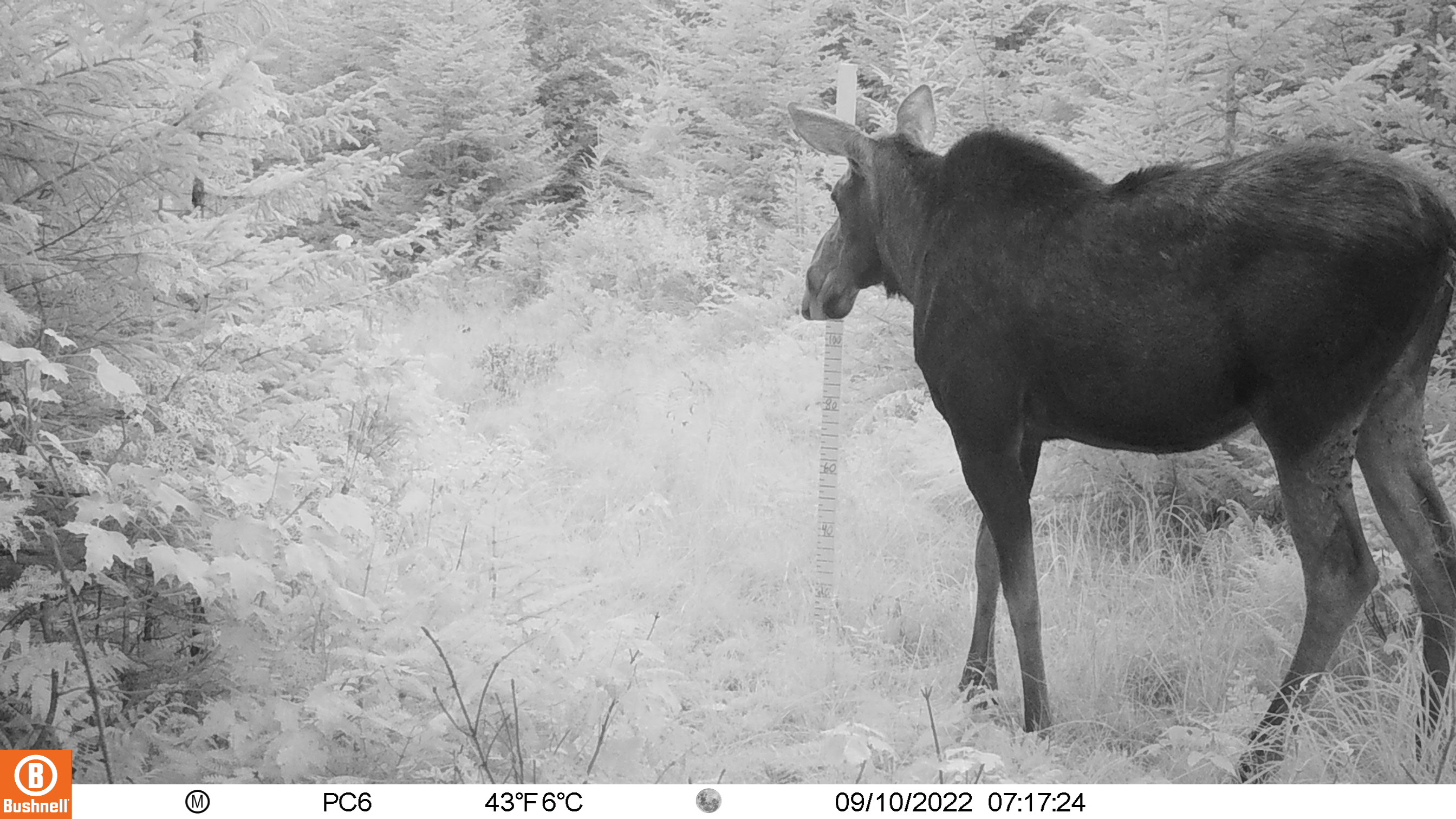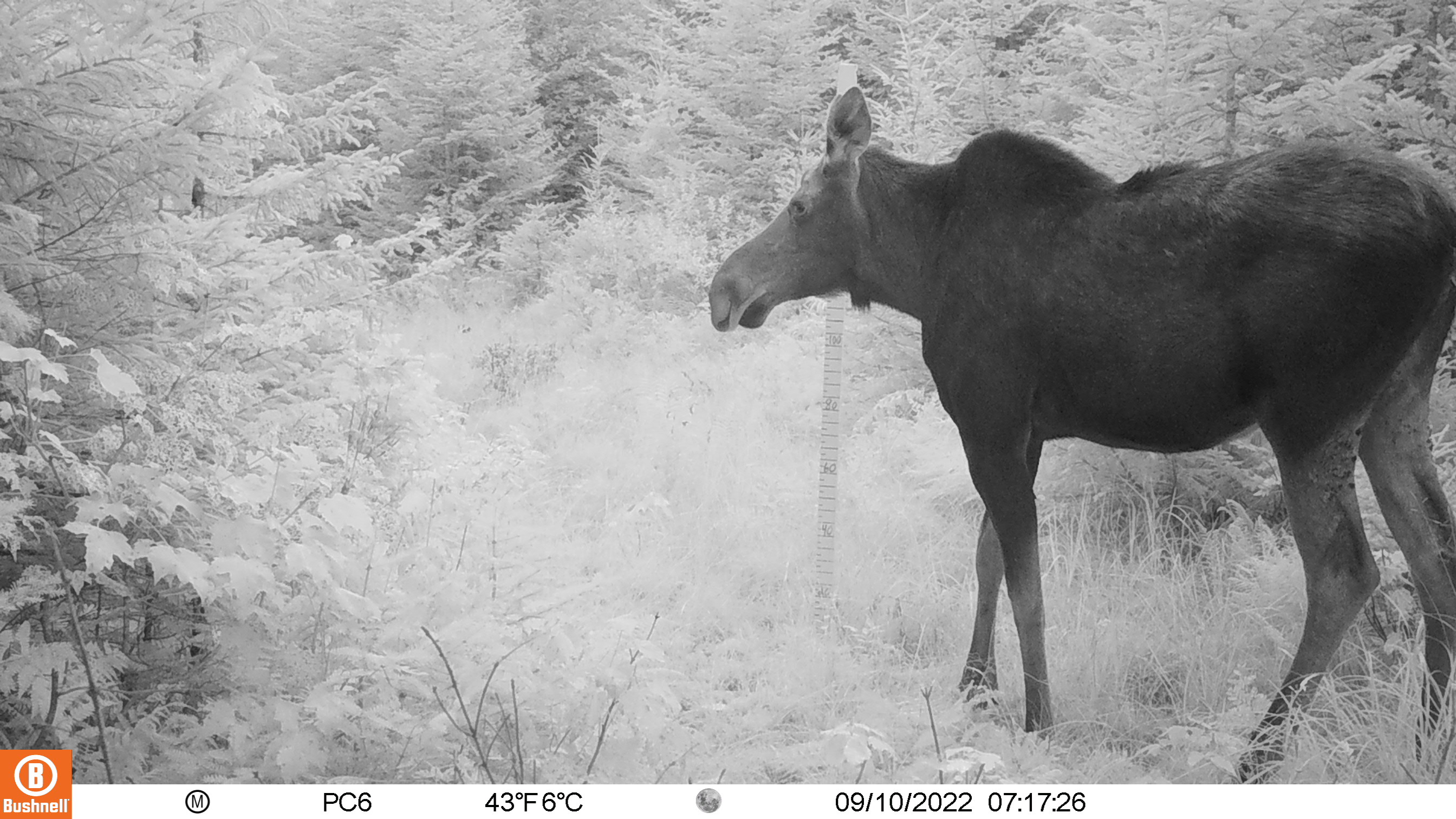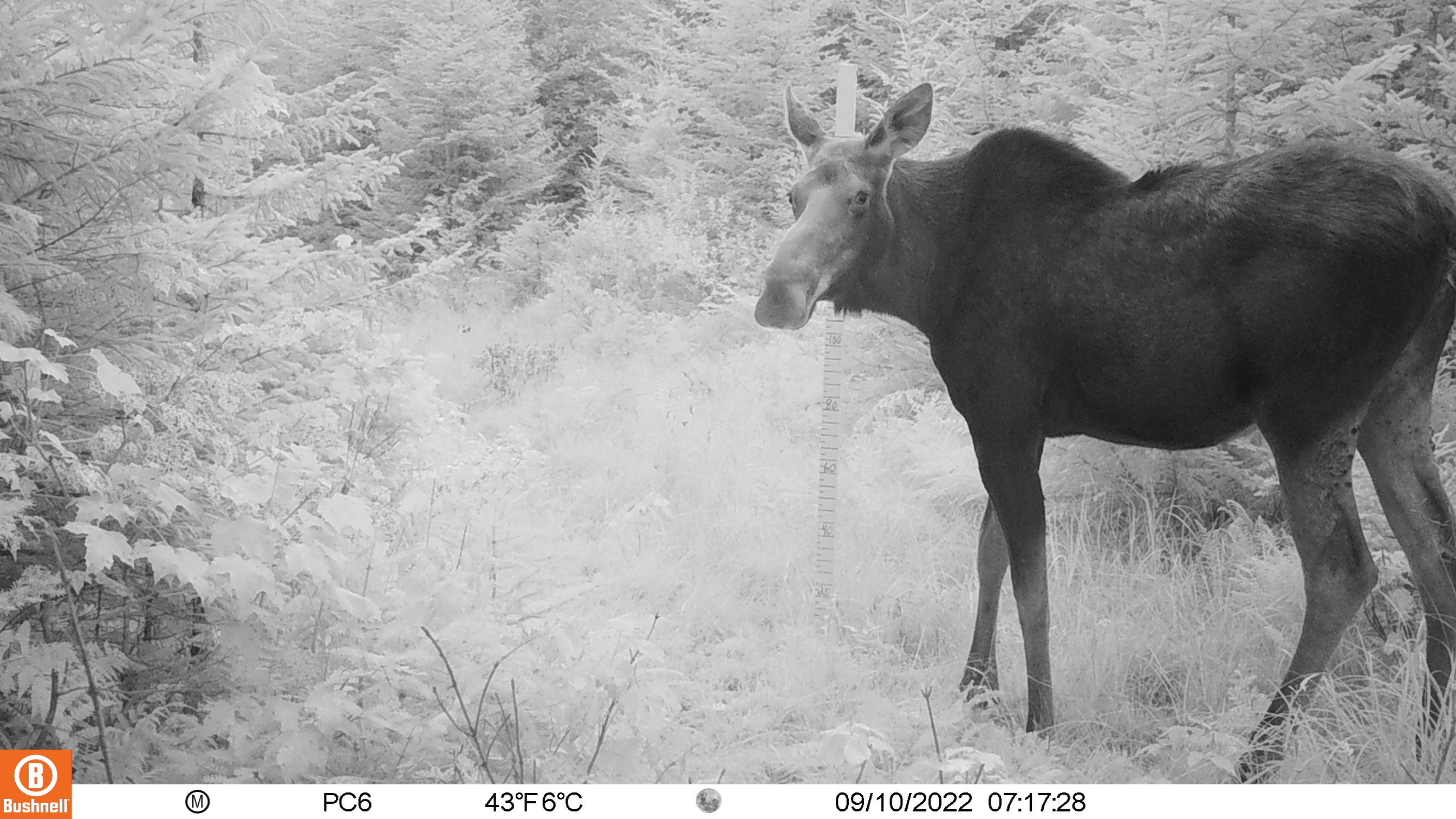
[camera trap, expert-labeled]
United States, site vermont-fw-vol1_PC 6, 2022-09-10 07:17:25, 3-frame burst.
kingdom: Animalia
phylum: Chordata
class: Mammalia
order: Artiodactyla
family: Cervidae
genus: Alces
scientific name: Alces alces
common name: moose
Moose (Alces alces).